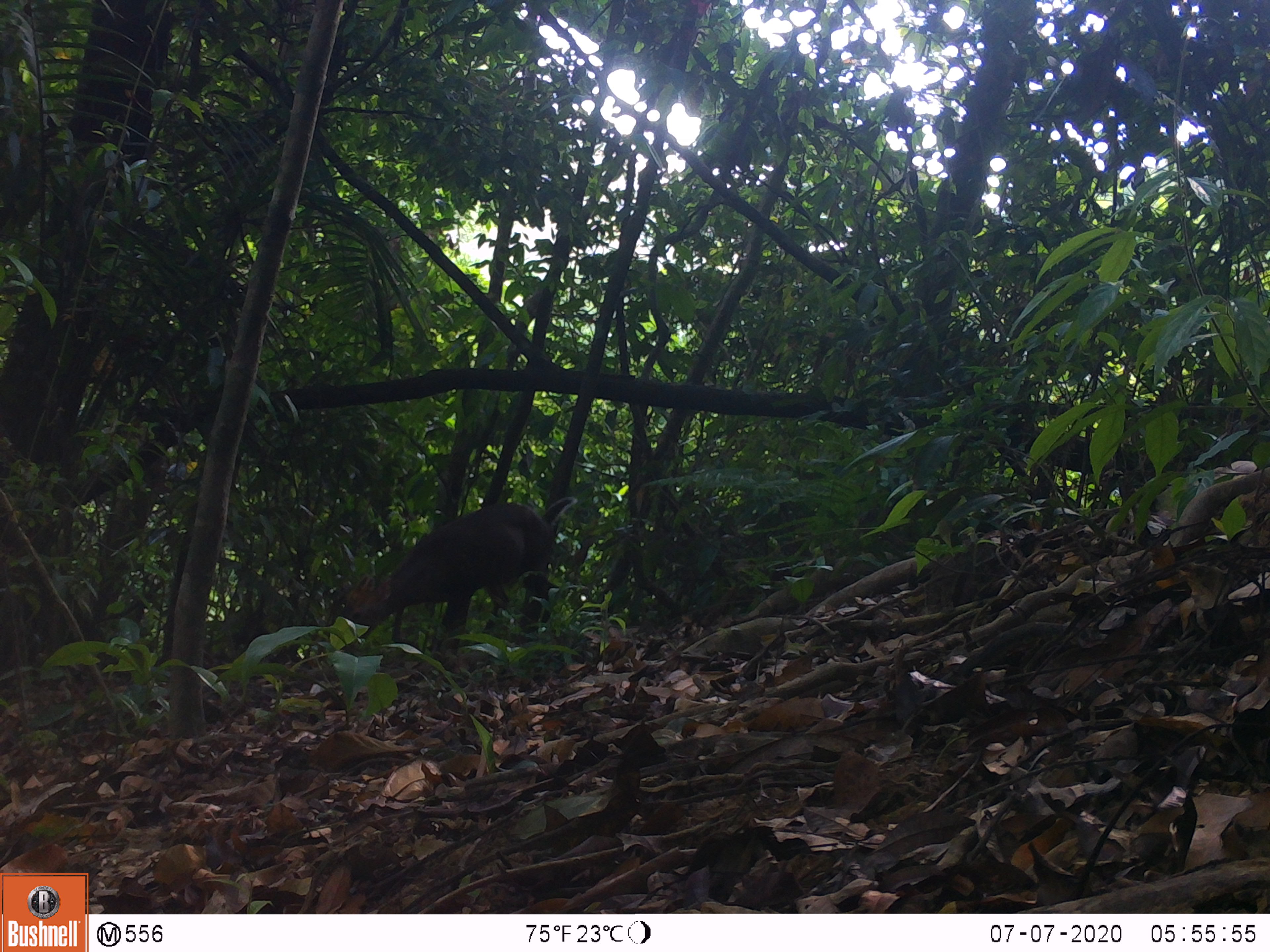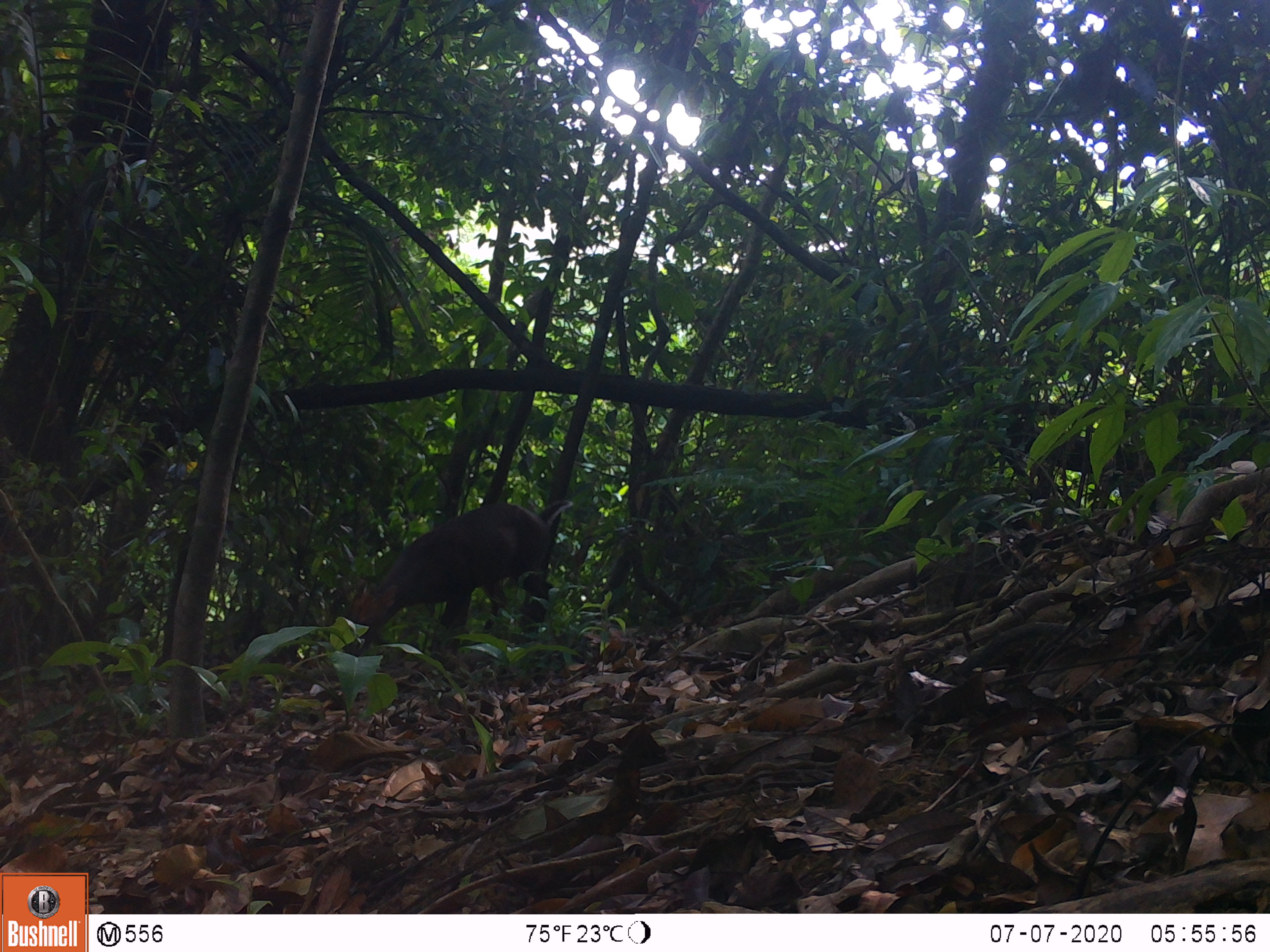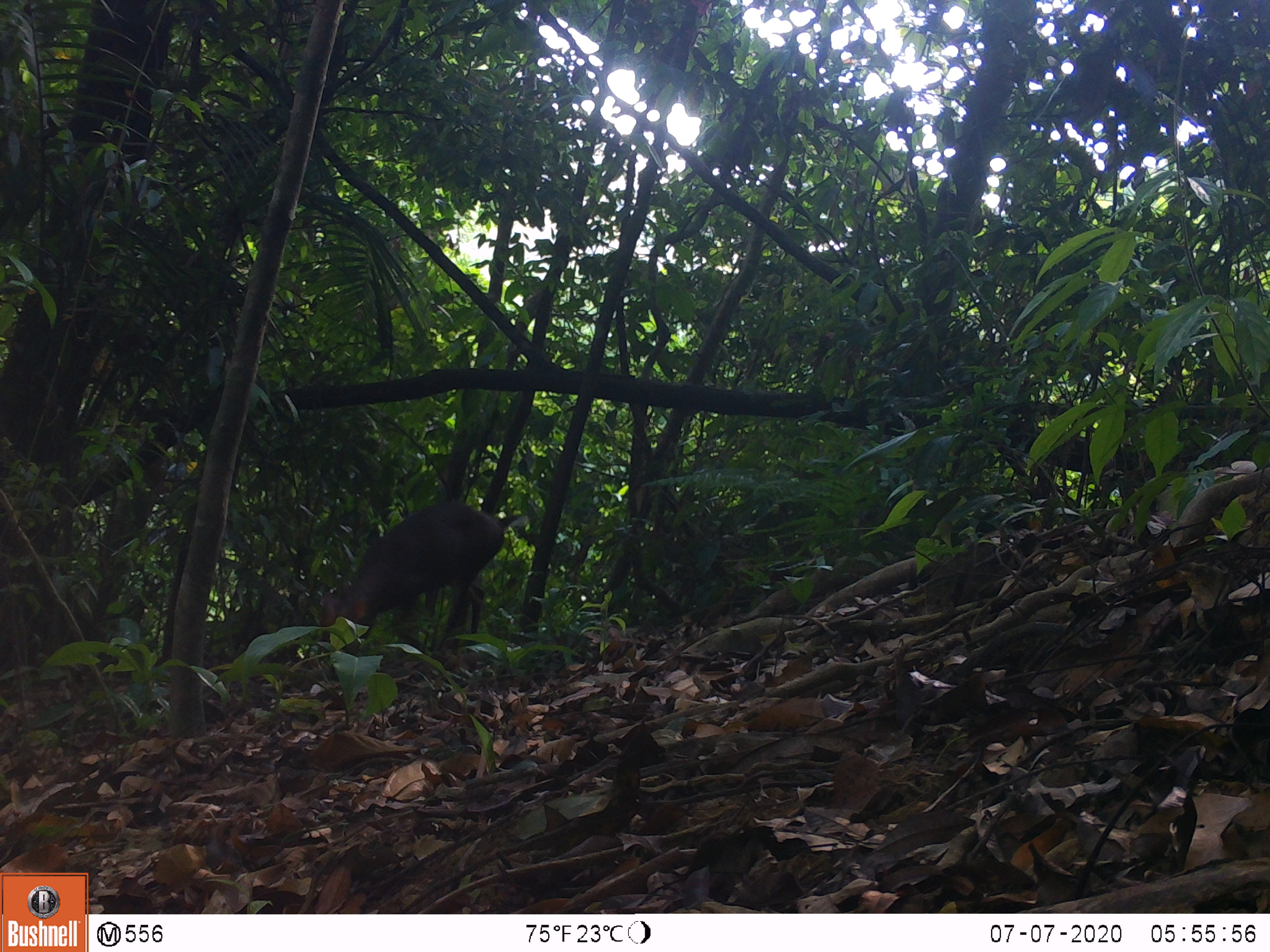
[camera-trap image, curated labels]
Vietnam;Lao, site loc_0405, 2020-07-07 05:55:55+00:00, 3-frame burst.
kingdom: Animalia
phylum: Chordata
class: Mammalia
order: Artiodactyla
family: Cervidae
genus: Muntiacus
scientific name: Muntiacus rooseveltorum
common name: roosevelt's muntjac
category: roosevelts muntjac group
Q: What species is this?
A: Roosevelts muntjac group (roosevelt's muntjac) (Muntiacus rooseveltorum).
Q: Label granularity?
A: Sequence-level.